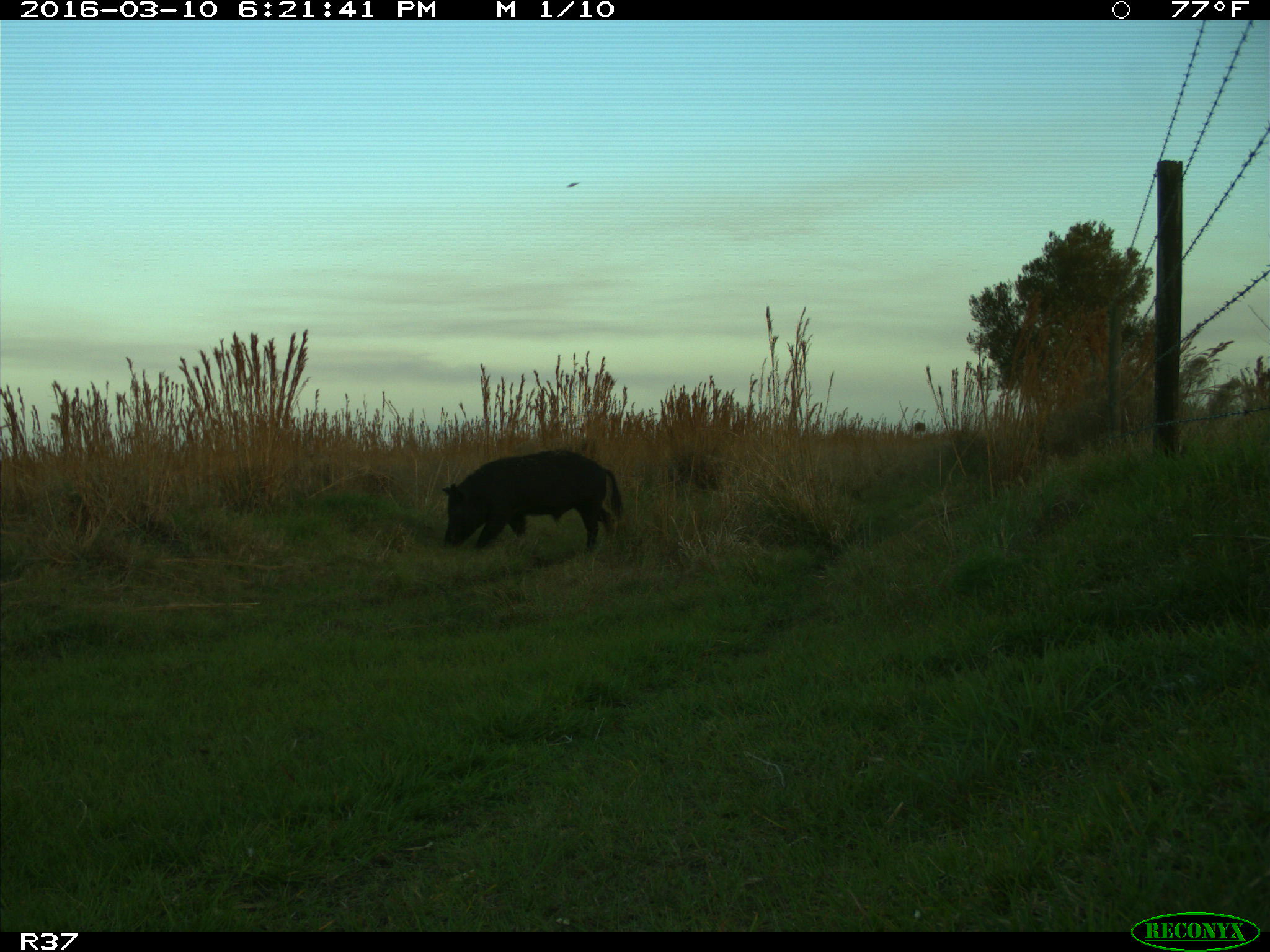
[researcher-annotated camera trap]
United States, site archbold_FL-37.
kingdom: Animalia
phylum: Chordata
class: Mammalia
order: Artiodactyla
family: Suidae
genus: Sus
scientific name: Sus scrofa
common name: wild boar